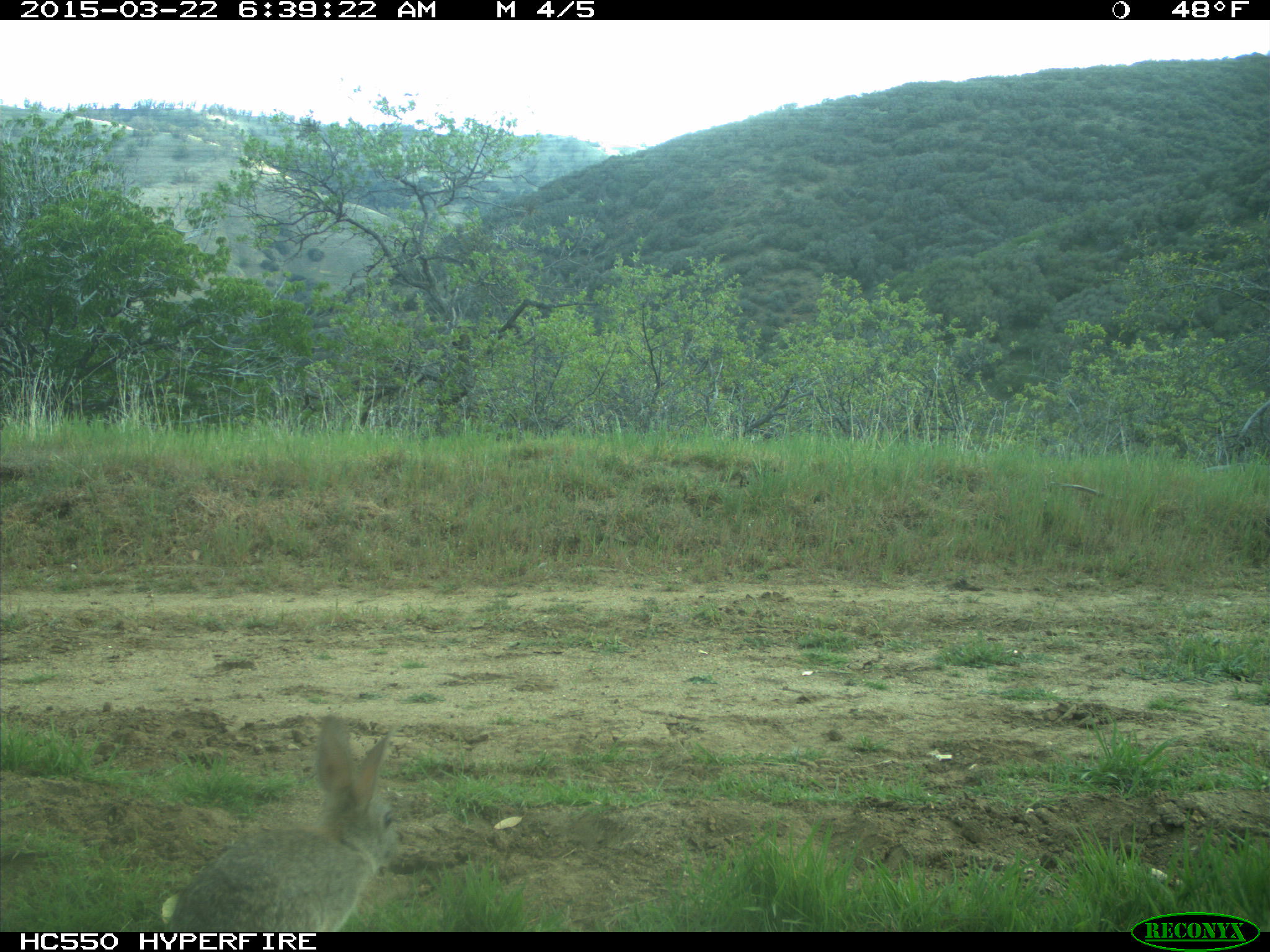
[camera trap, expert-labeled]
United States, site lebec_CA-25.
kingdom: Animalia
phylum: Chordata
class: Mammalia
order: Lagomorpha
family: Leporidae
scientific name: Leporidae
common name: rabbits and hares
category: unidentified rabbit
Unidentified rabbit (rabbits and hares) (Leporidae).